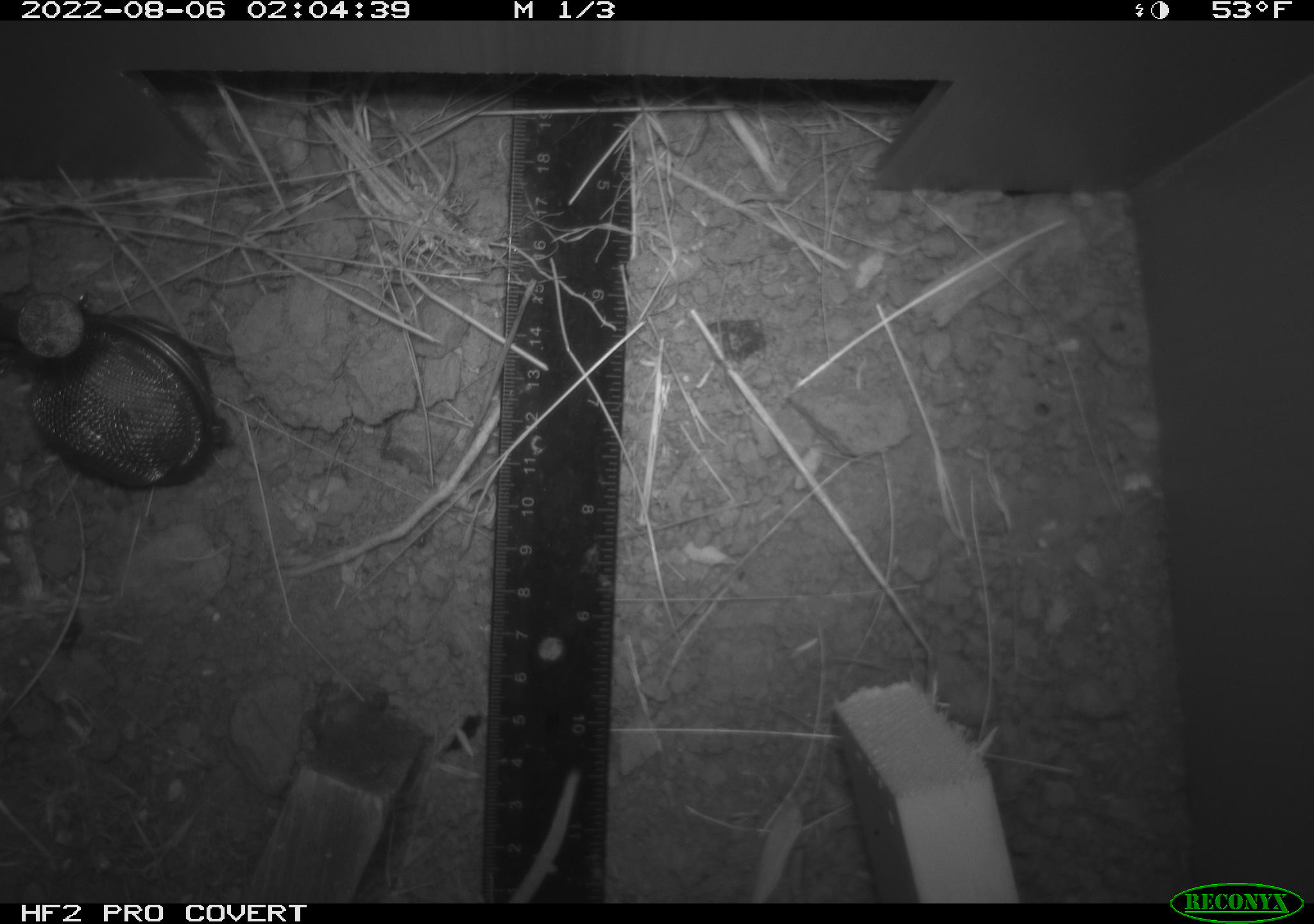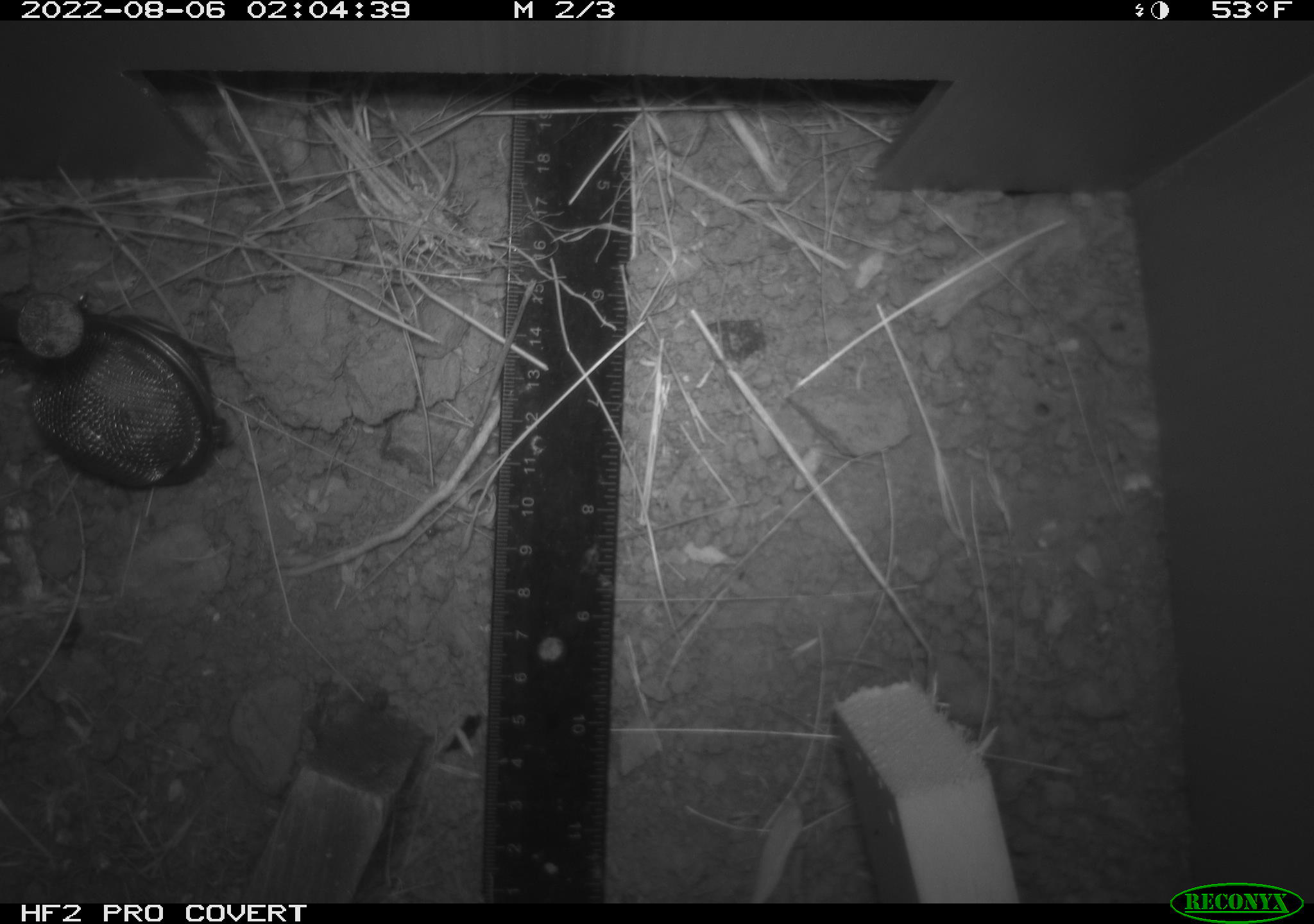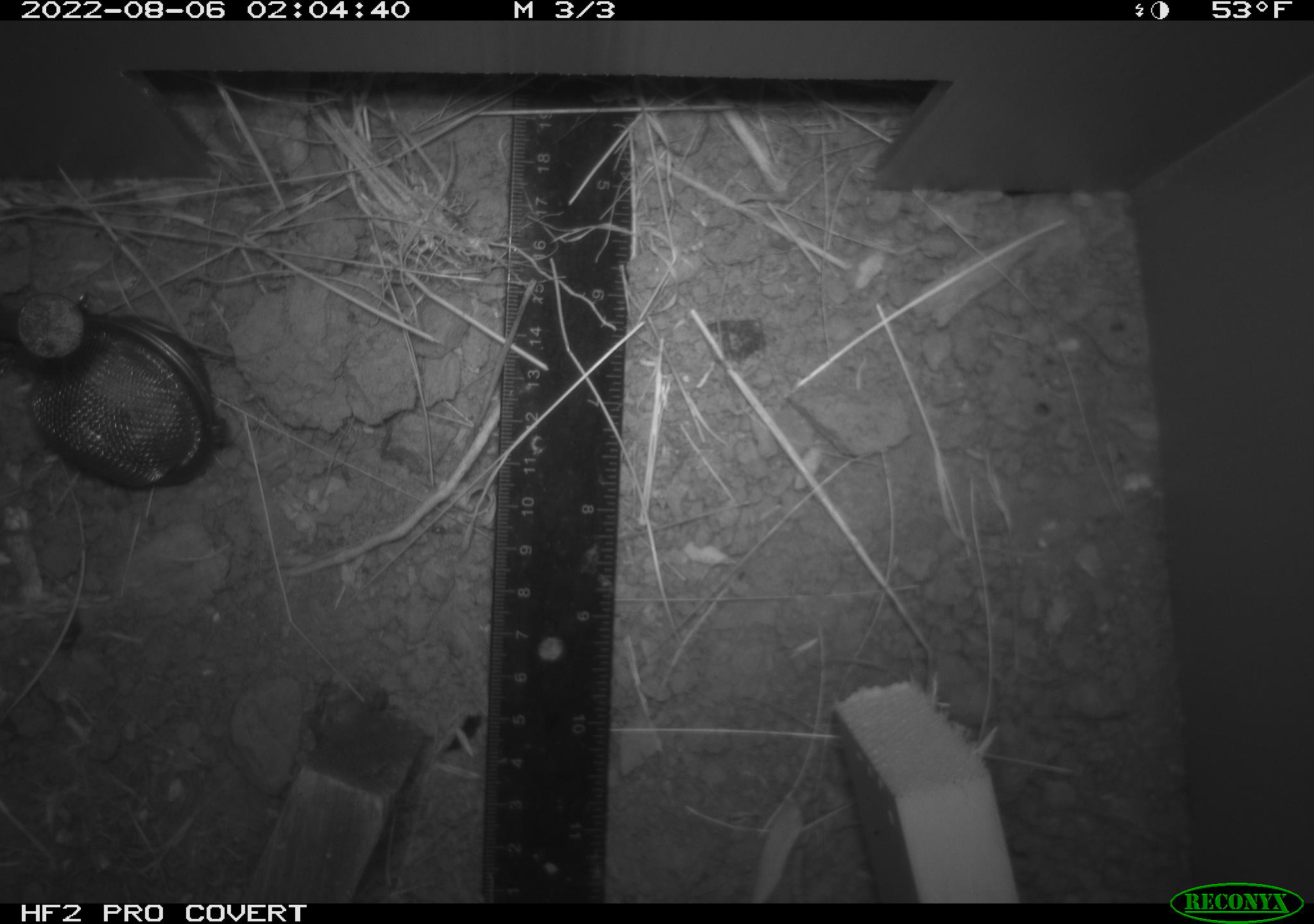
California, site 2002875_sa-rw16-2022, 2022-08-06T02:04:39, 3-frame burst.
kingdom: Animalia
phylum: Chordata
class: Mammalia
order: Rodentia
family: Cricetidae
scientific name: Arvicolinae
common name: voles, lemmings, and muskrats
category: arvicolinae subfamily